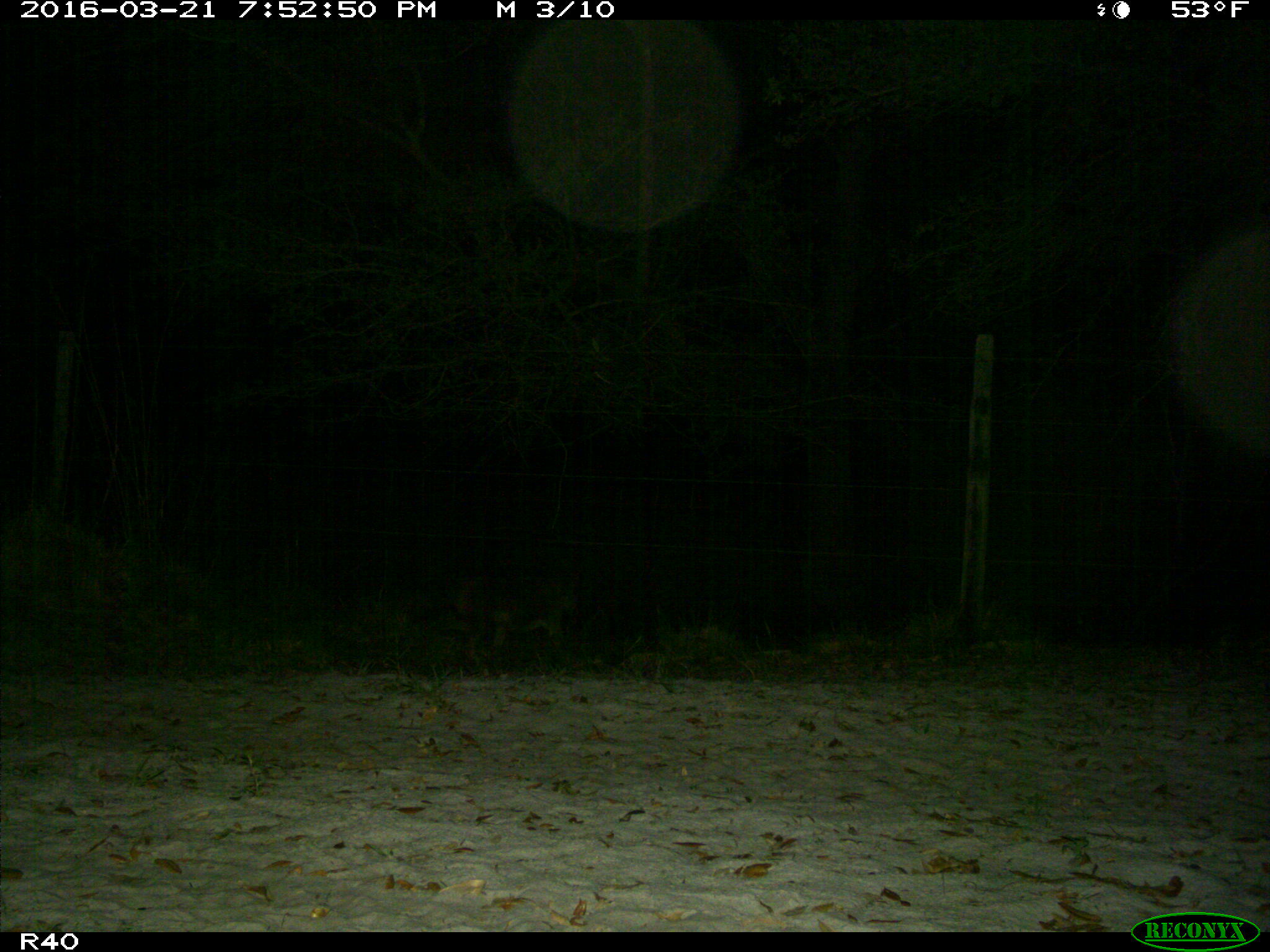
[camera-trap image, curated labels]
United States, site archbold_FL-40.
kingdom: Animalia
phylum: Chordata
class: Mammalia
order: Carnivora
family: Canidae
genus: Canis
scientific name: Canis latrans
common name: coyote